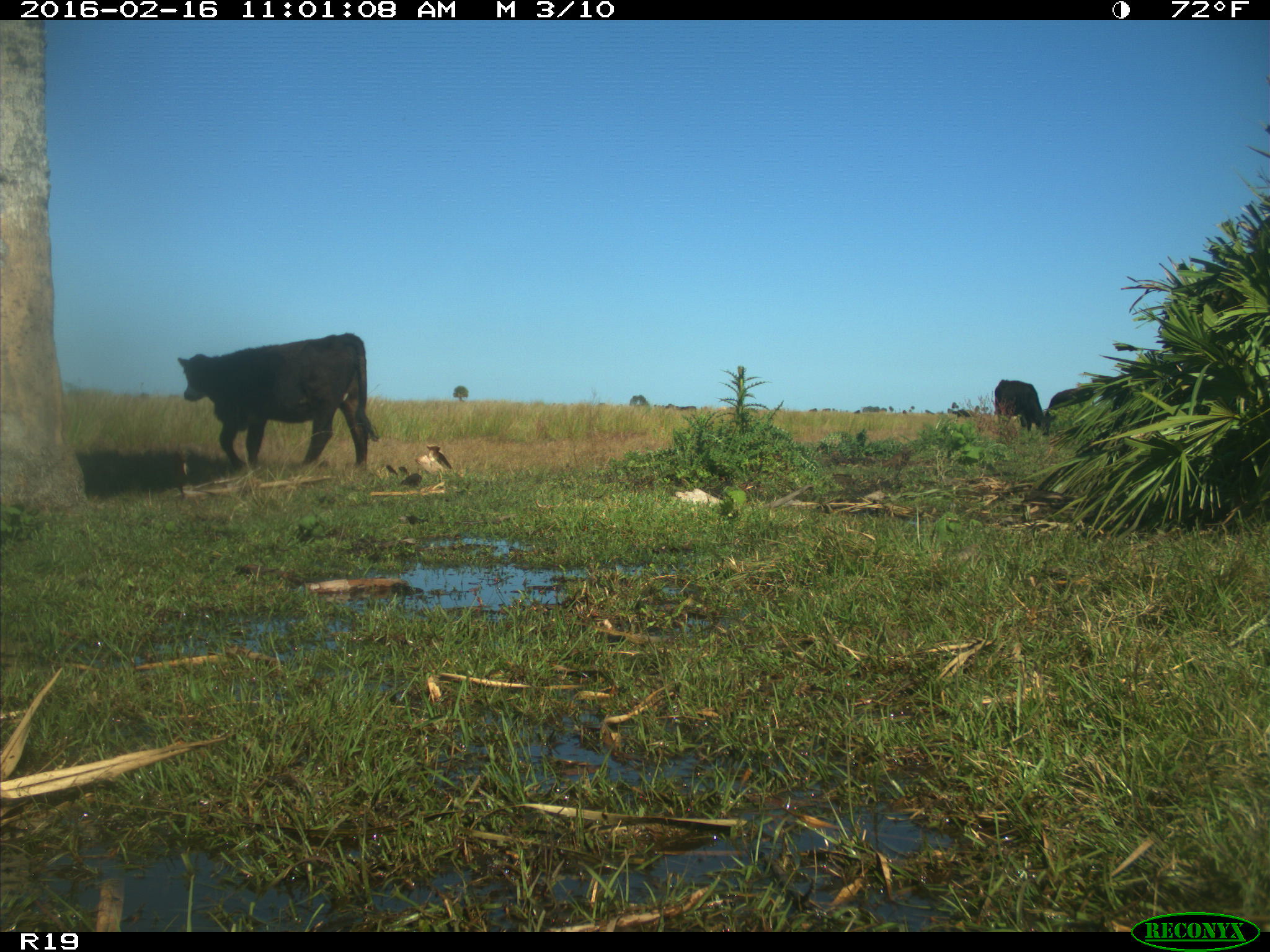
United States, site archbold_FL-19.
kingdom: Animalia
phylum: Chordata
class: Mammalia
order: Artiodactyla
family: Bovidae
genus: Bos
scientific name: Bos taurus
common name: domestic cow